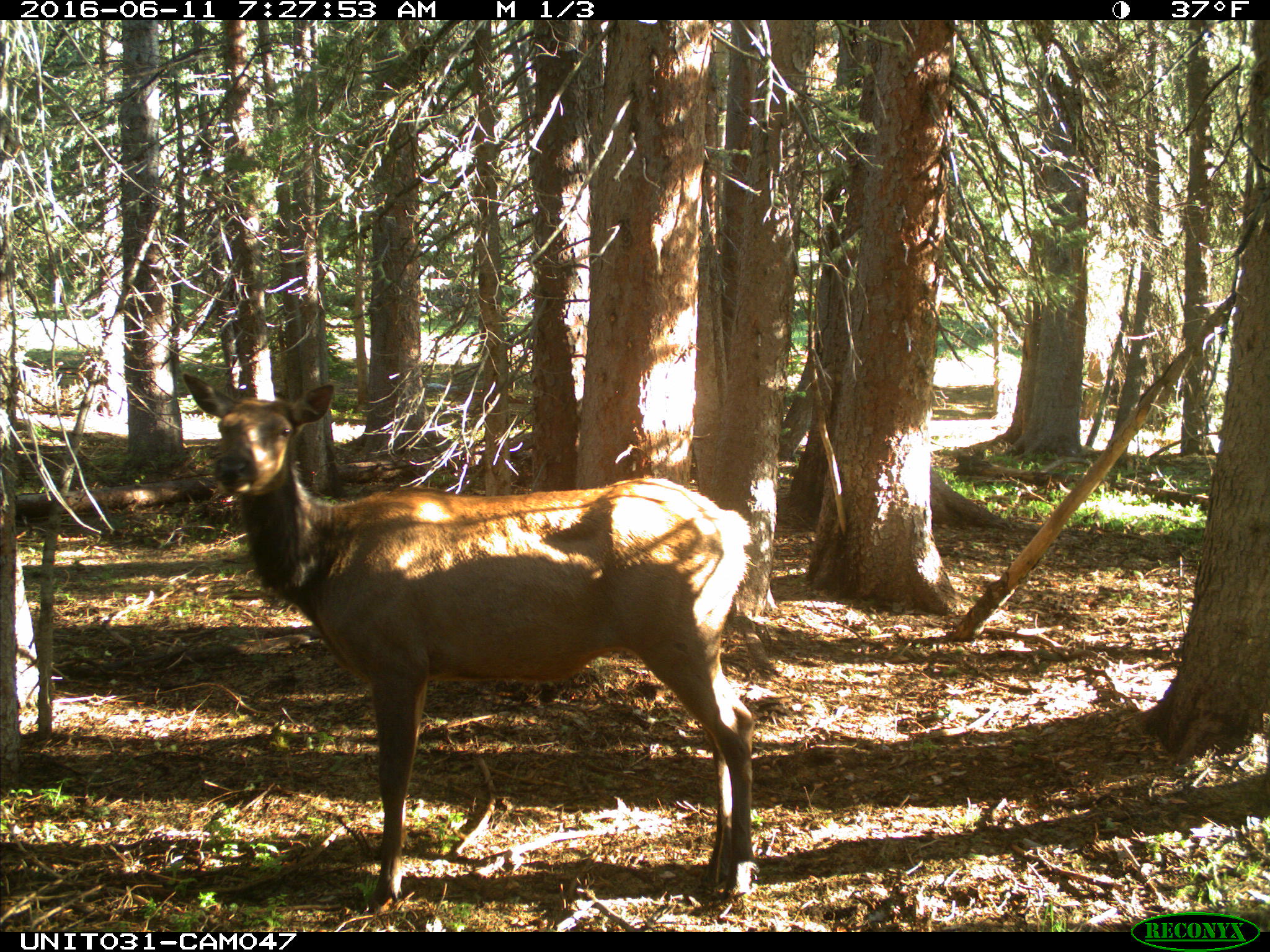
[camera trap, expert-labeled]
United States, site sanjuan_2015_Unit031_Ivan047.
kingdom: Animalia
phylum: Chordata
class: Mammalia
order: Artiodactyla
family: Cervidae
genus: Cervus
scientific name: Cervus elaphus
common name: red deer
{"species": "Cervus elaphus (red deer)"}